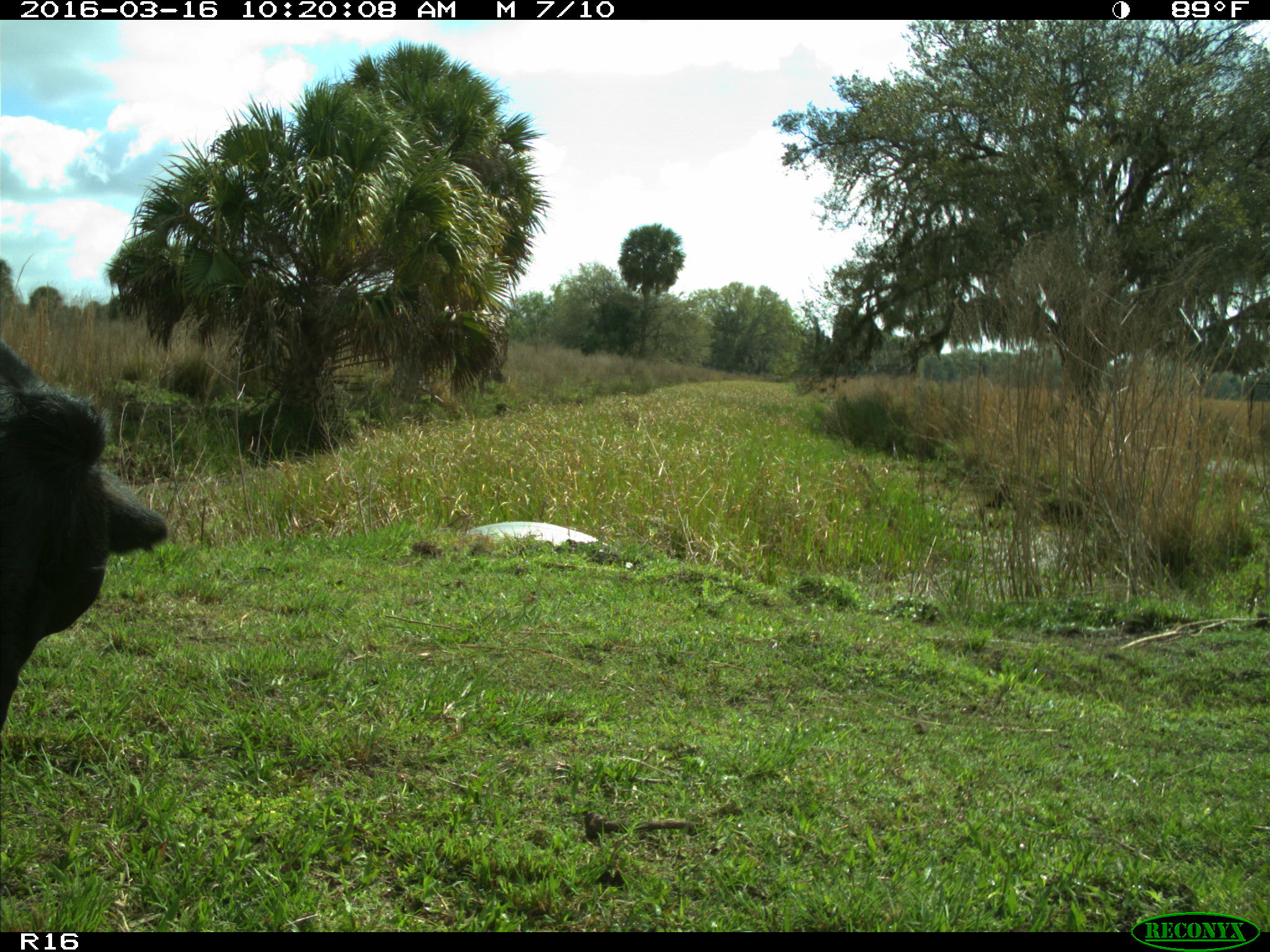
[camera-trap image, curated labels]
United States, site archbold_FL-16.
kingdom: Animalia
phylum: Chordata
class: Mammalia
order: Artiodactyla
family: Bovidae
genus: Bos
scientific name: Bos taurus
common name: domestic cow